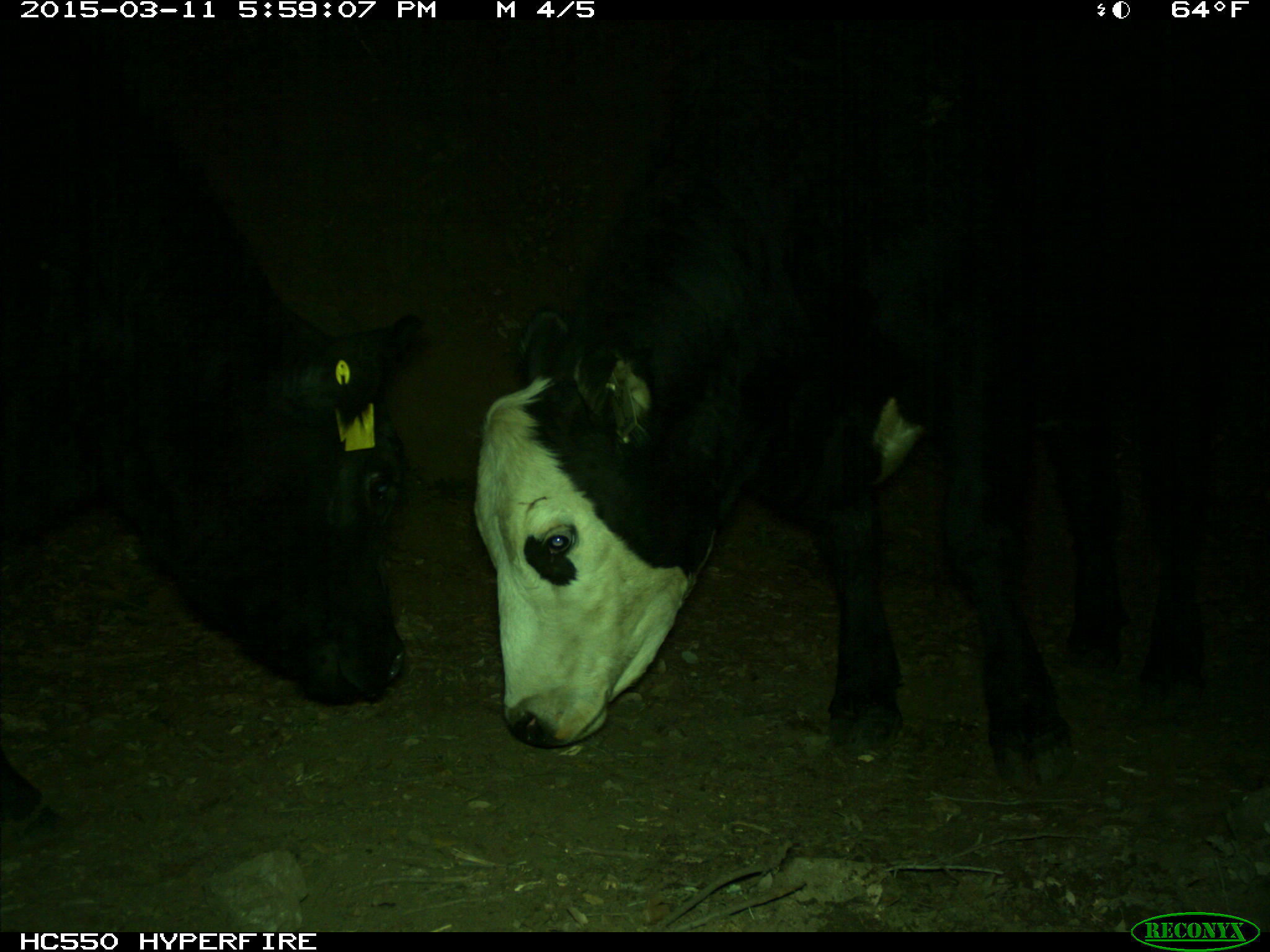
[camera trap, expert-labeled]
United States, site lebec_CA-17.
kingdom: Animalia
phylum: Chordata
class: Mammalia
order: Artiodactyla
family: Bovidae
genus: Bos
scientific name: Bos taurus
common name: domestic cow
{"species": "Bos taurus (domestic cow)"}